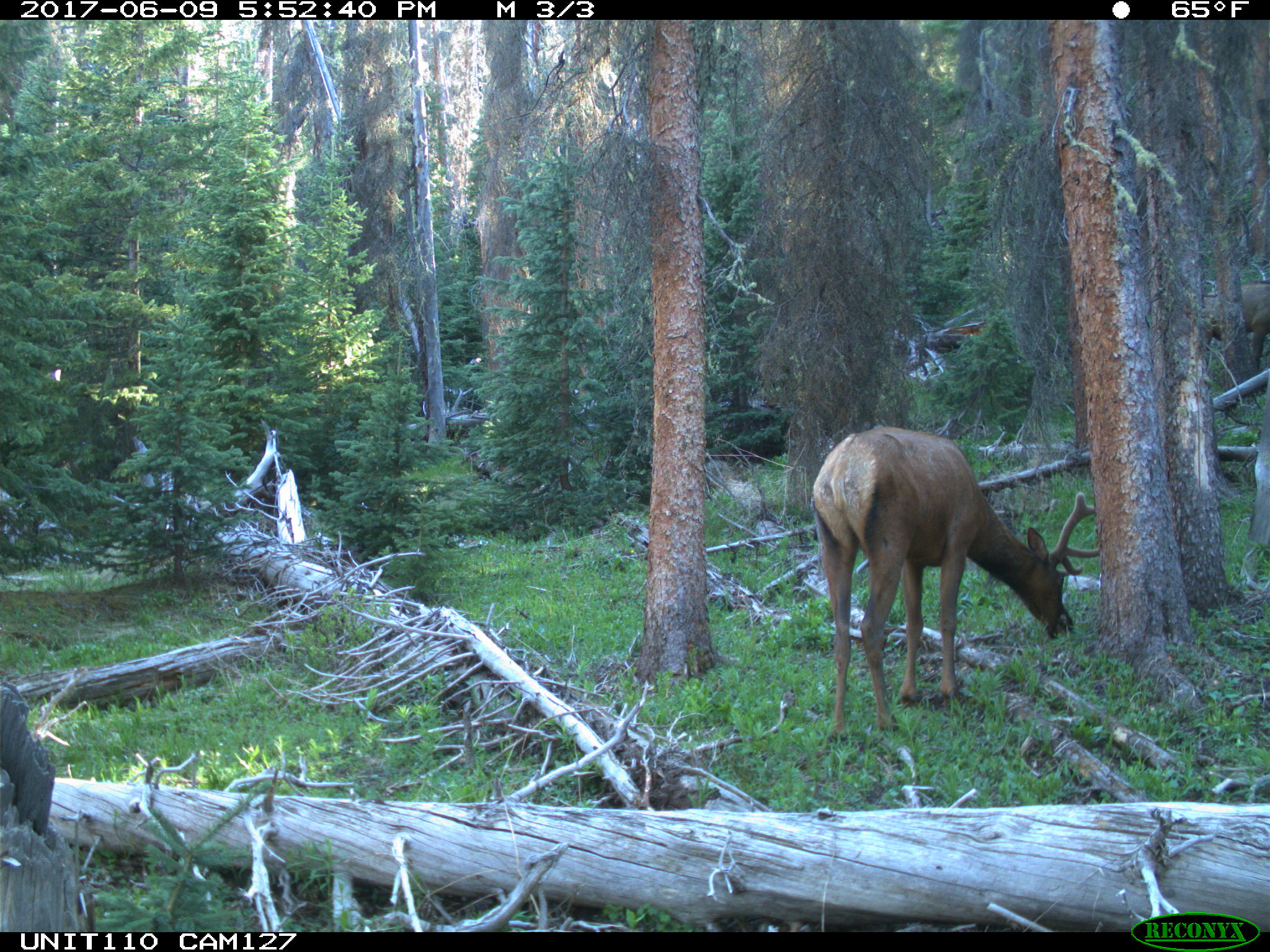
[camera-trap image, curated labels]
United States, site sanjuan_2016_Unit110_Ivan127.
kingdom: Animalia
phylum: Chordata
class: Mammalia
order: Artiodactyla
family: Cervidae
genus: Cervus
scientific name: Cervus elaphus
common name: red deer